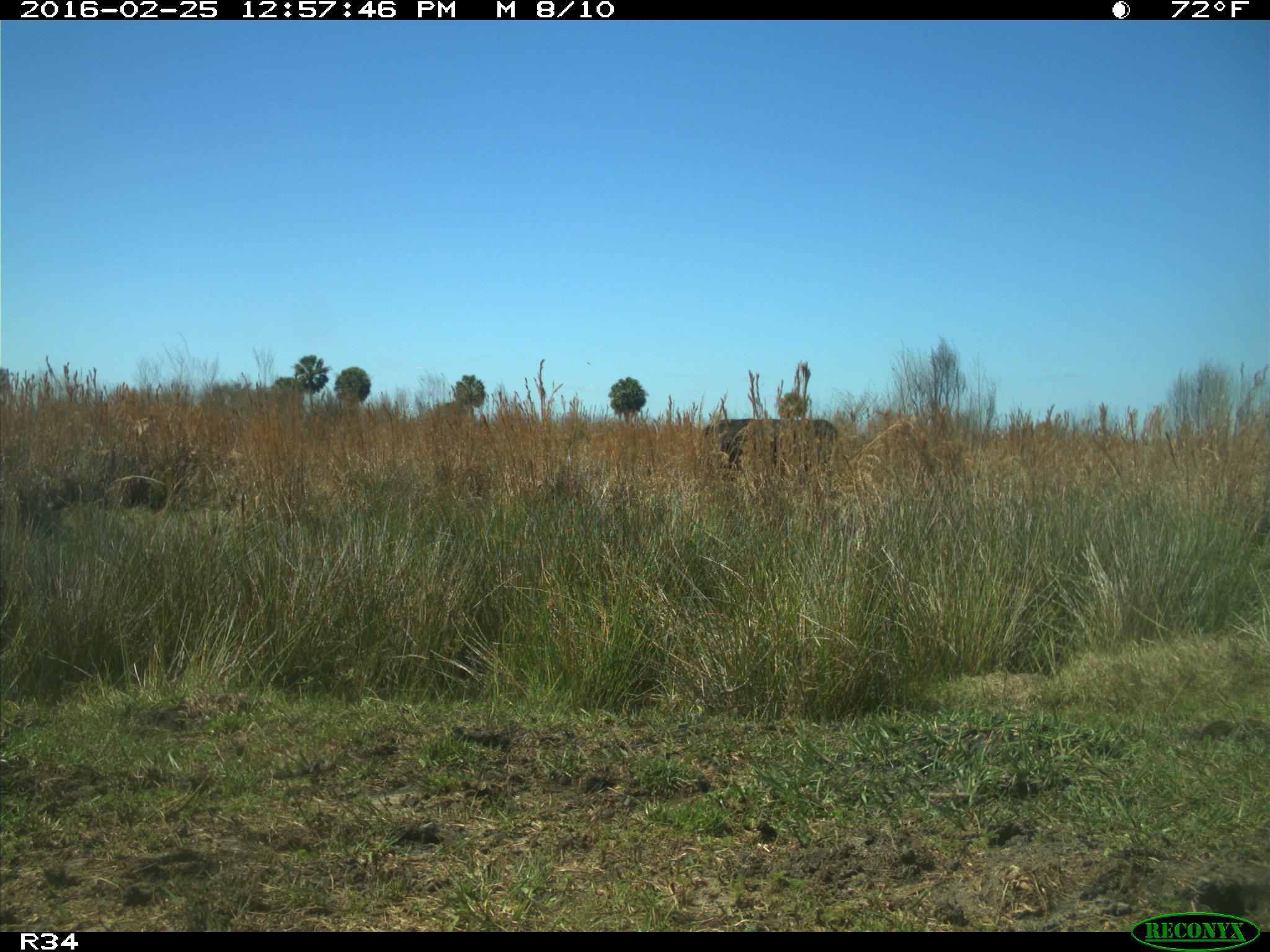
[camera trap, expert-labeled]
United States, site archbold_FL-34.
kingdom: Animalia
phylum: Chordata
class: Mammalia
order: Artiodactyla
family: Bovidae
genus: Bos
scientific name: Bos taurus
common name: domestic cow